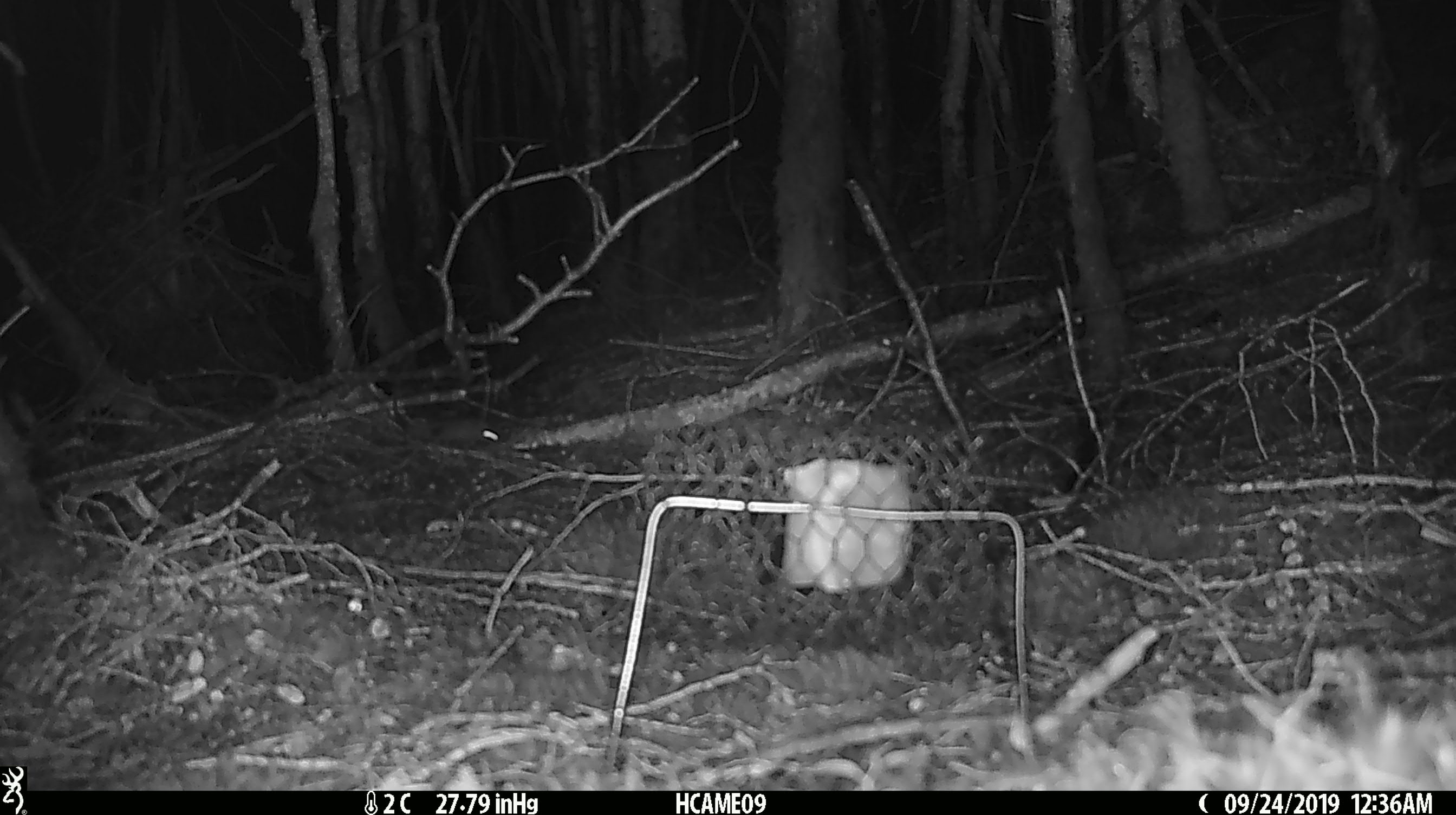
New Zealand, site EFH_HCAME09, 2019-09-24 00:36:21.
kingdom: Animalia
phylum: Chordata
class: Mammalia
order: Rodentia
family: Muridae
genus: Mus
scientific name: Mus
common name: mouse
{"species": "mouse (Mus)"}